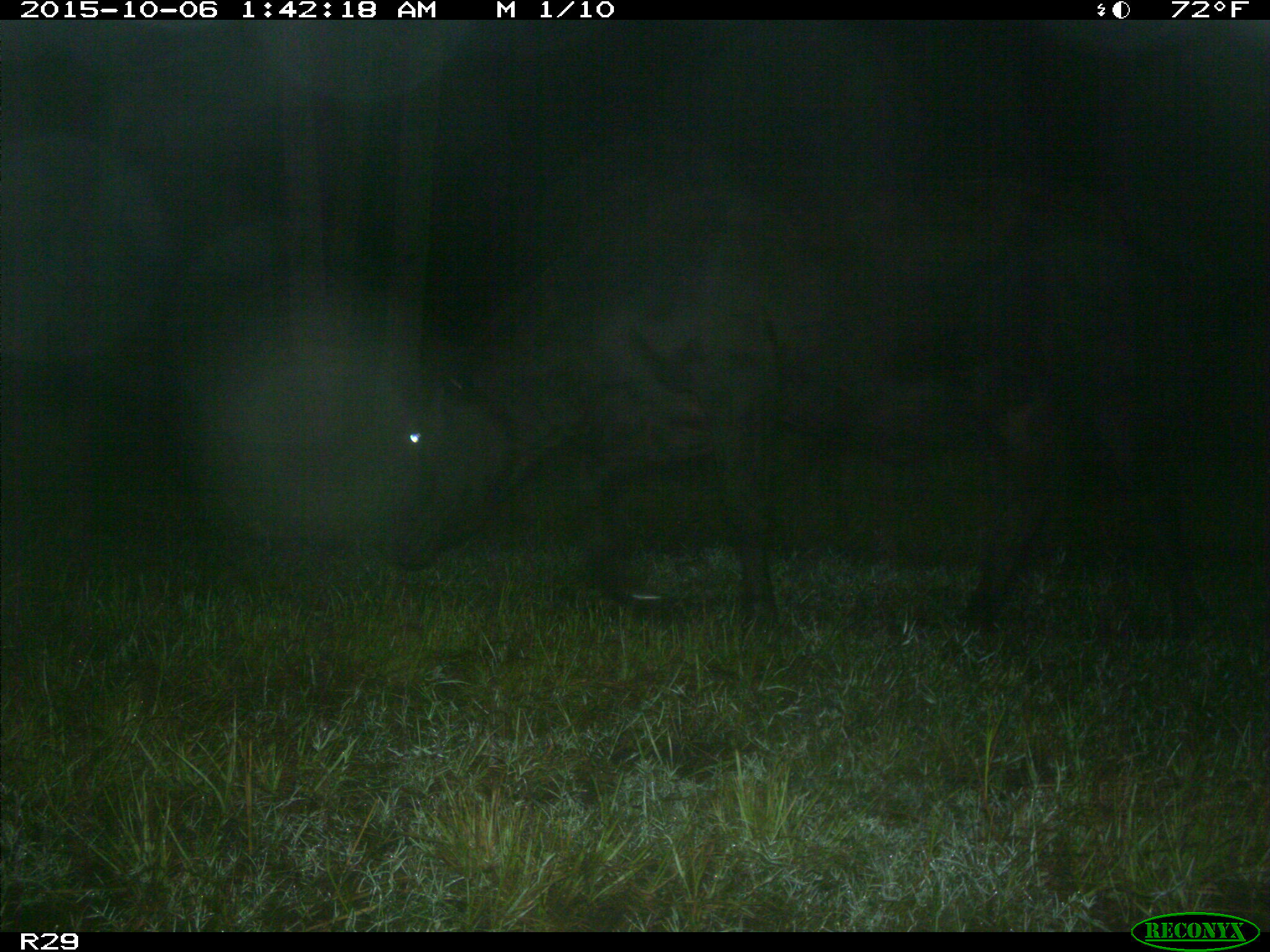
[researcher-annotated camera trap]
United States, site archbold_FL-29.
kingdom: Animalia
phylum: Chordata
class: Mammalia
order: Artiodactyla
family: Bovidae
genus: Bos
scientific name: Bos taurus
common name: domestic cow